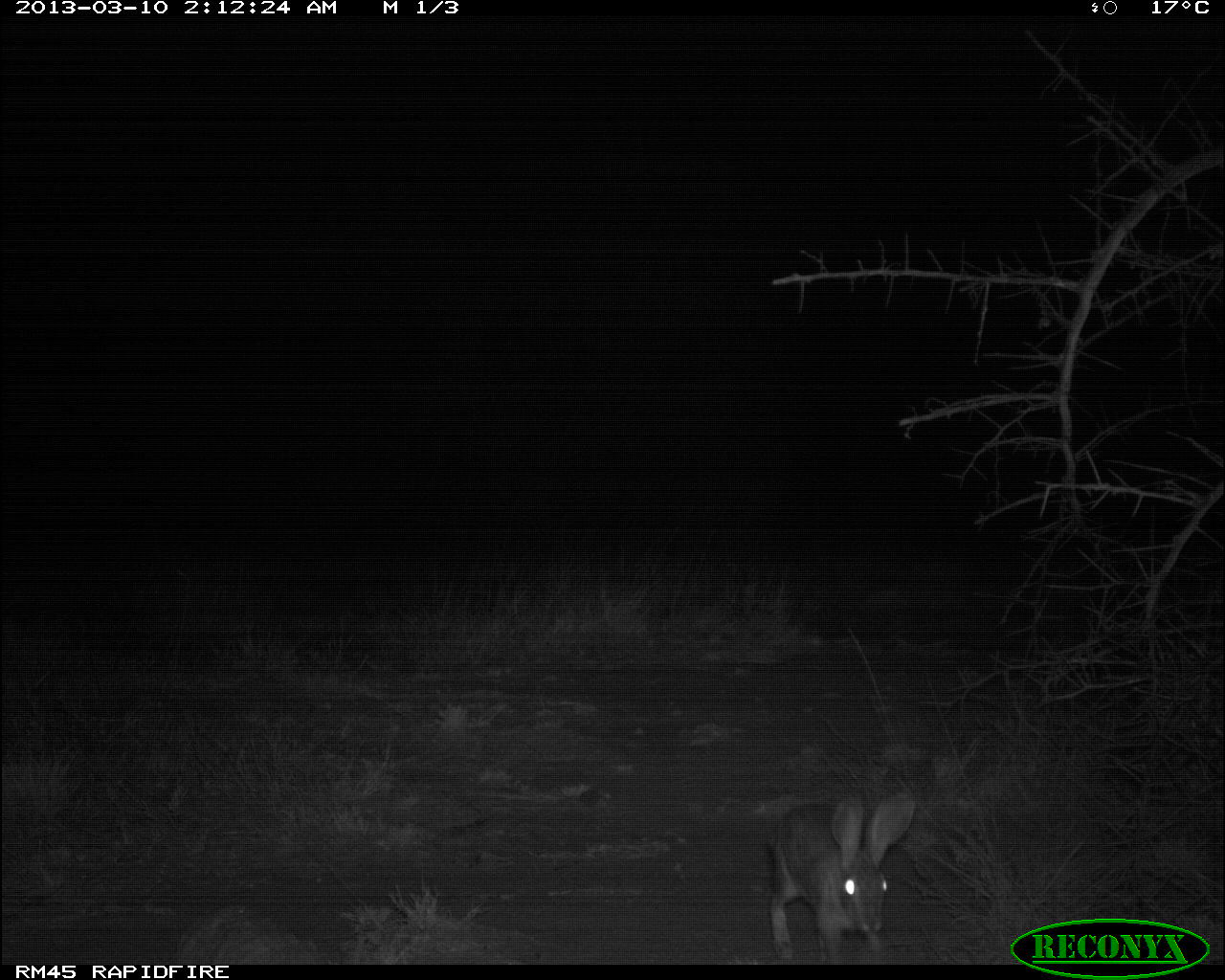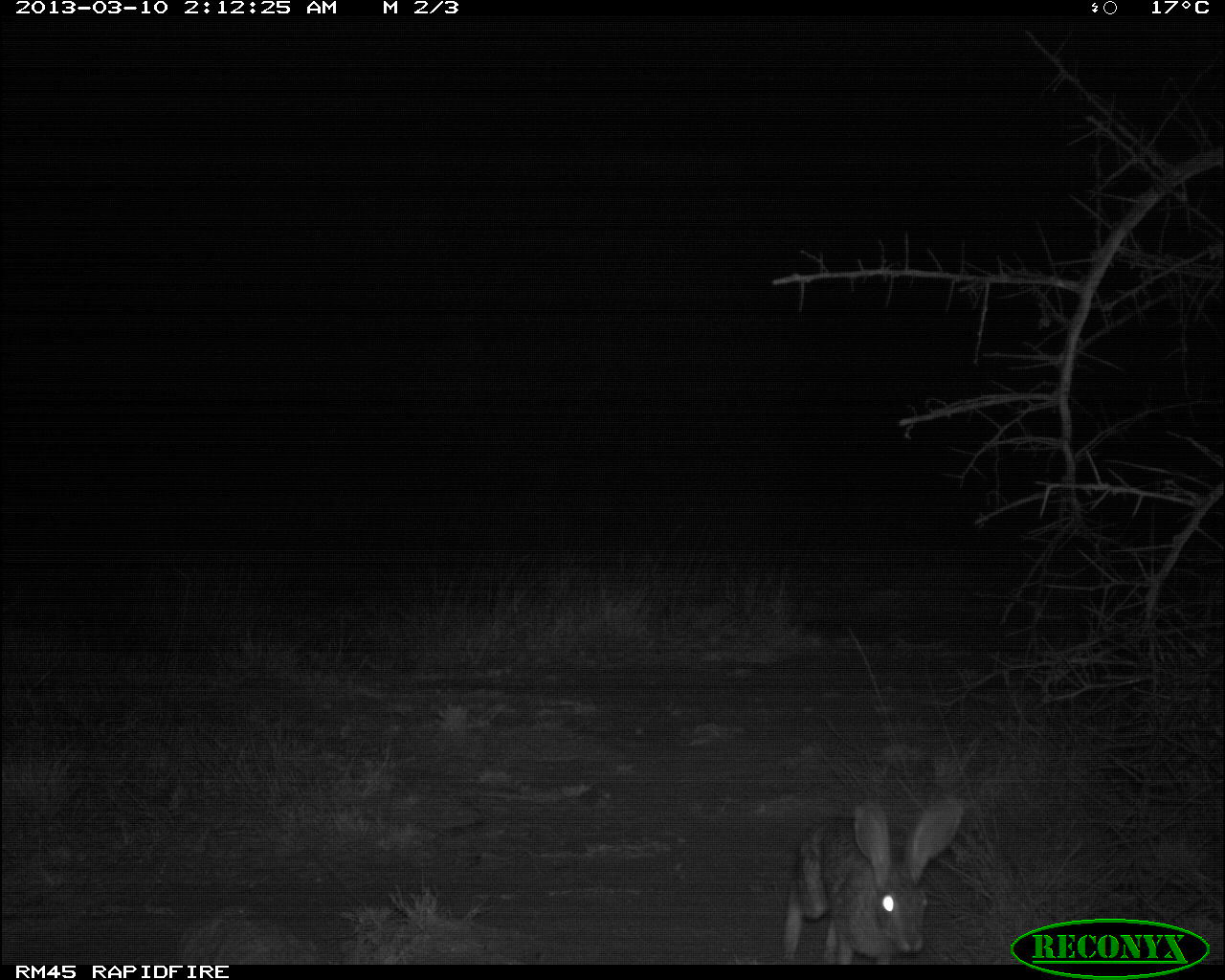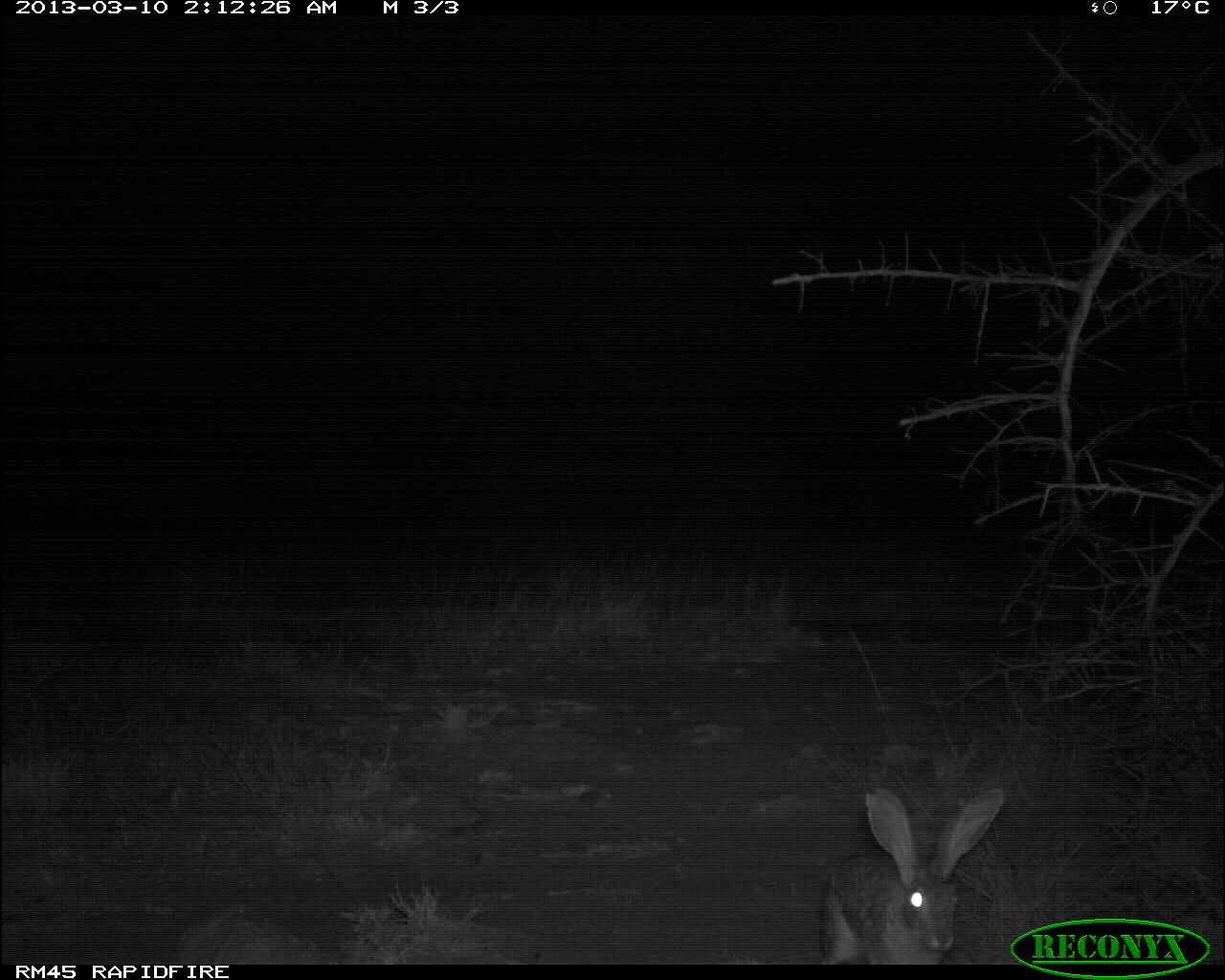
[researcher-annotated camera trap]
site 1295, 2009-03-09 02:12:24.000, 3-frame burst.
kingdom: Animalia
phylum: Chordata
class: Mammalia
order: Lagomorpha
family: Leporidae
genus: Lepus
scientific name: Lepus saxatilis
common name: scrub hare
Lepus saxatilis (scrub hare), count 1.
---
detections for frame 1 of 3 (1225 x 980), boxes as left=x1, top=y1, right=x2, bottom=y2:
lepus saxatilis: left=752, top=779, right=915, bottom=958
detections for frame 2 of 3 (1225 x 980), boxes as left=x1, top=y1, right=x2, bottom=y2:
lepus saxatilis: left=770, top=779, right=957, bottom=965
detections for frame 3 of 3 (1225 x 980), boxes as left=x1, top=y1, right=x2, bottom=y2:
lepus saxatilis: left=808, top=777, right=1000, bottom=965